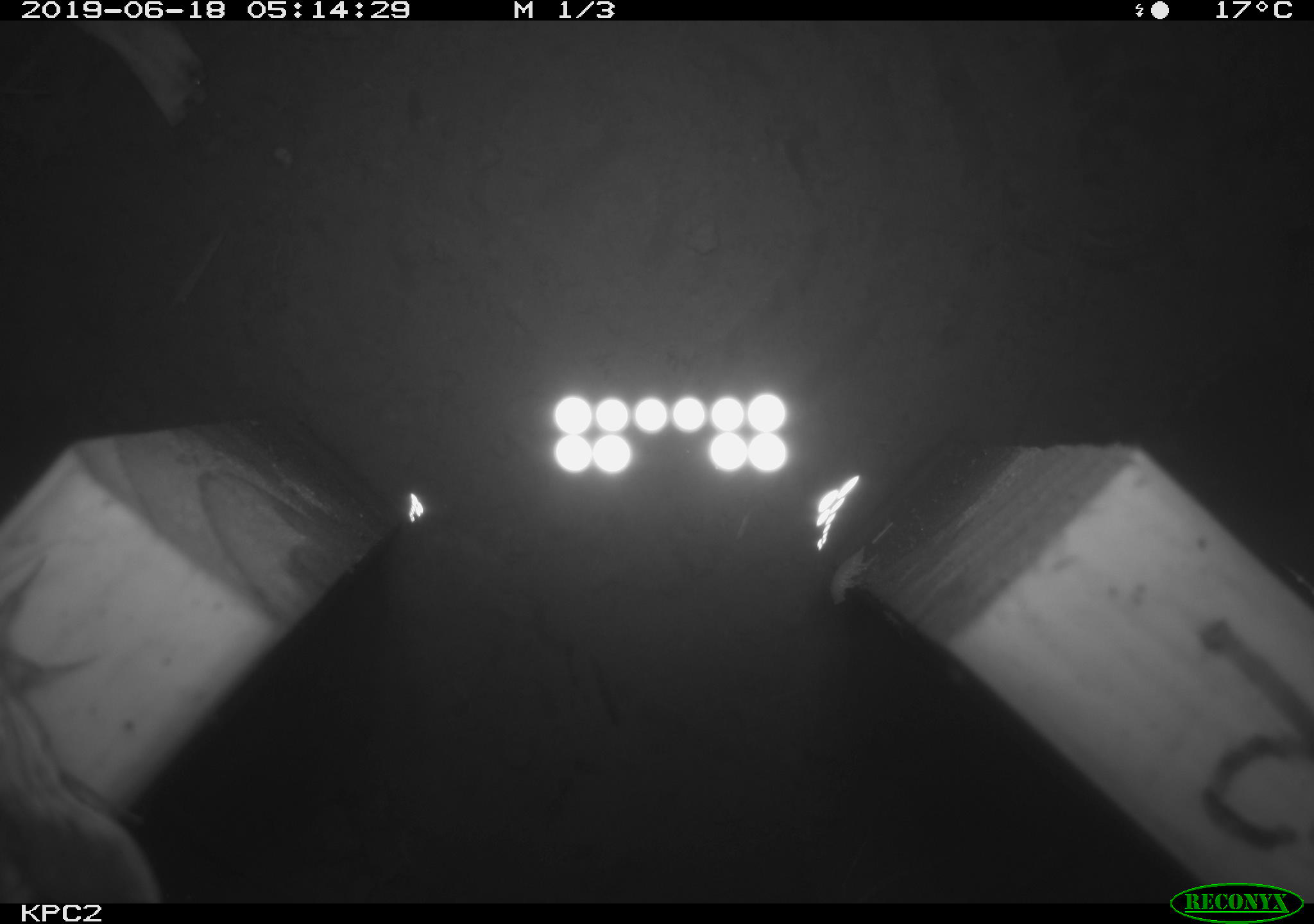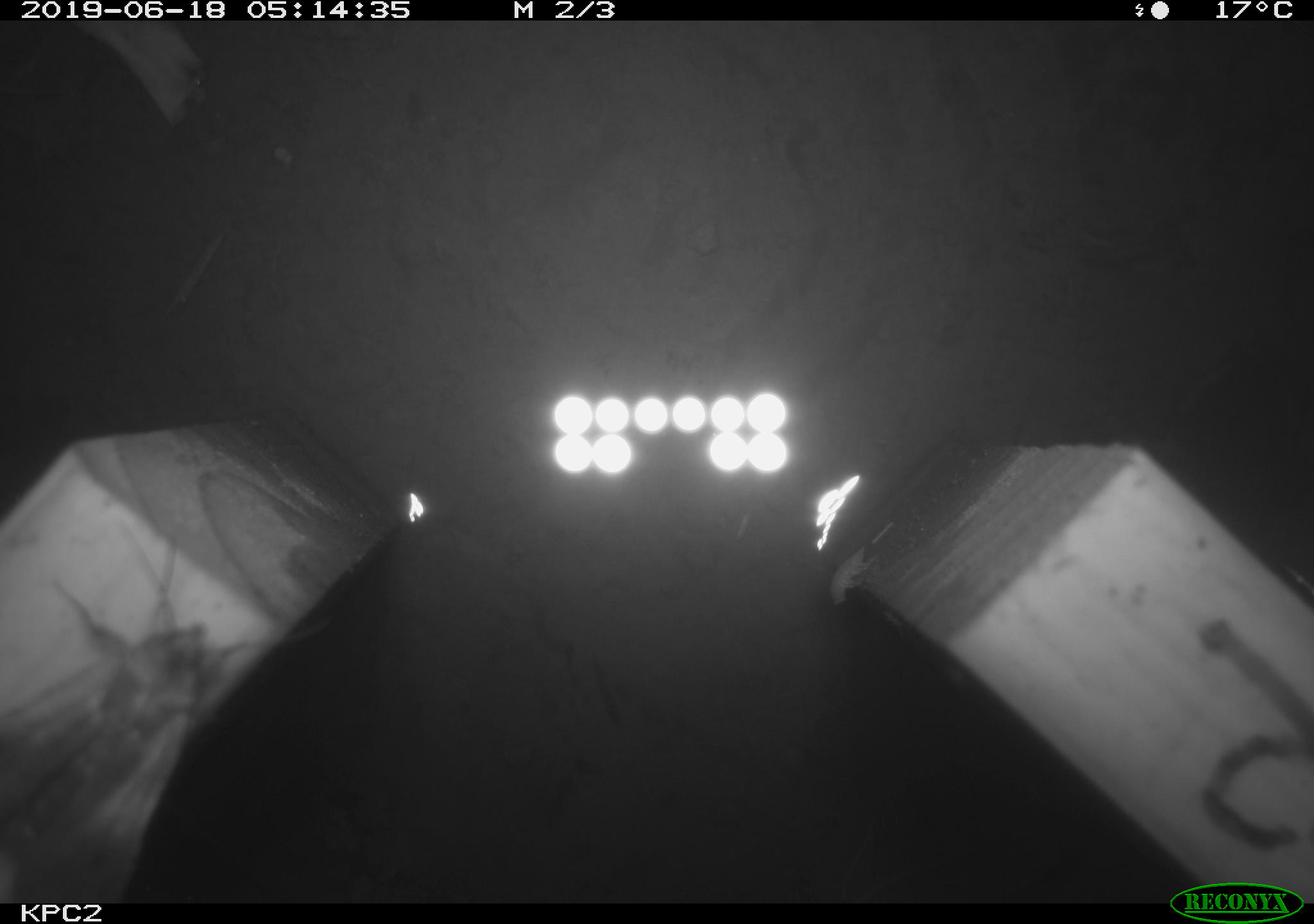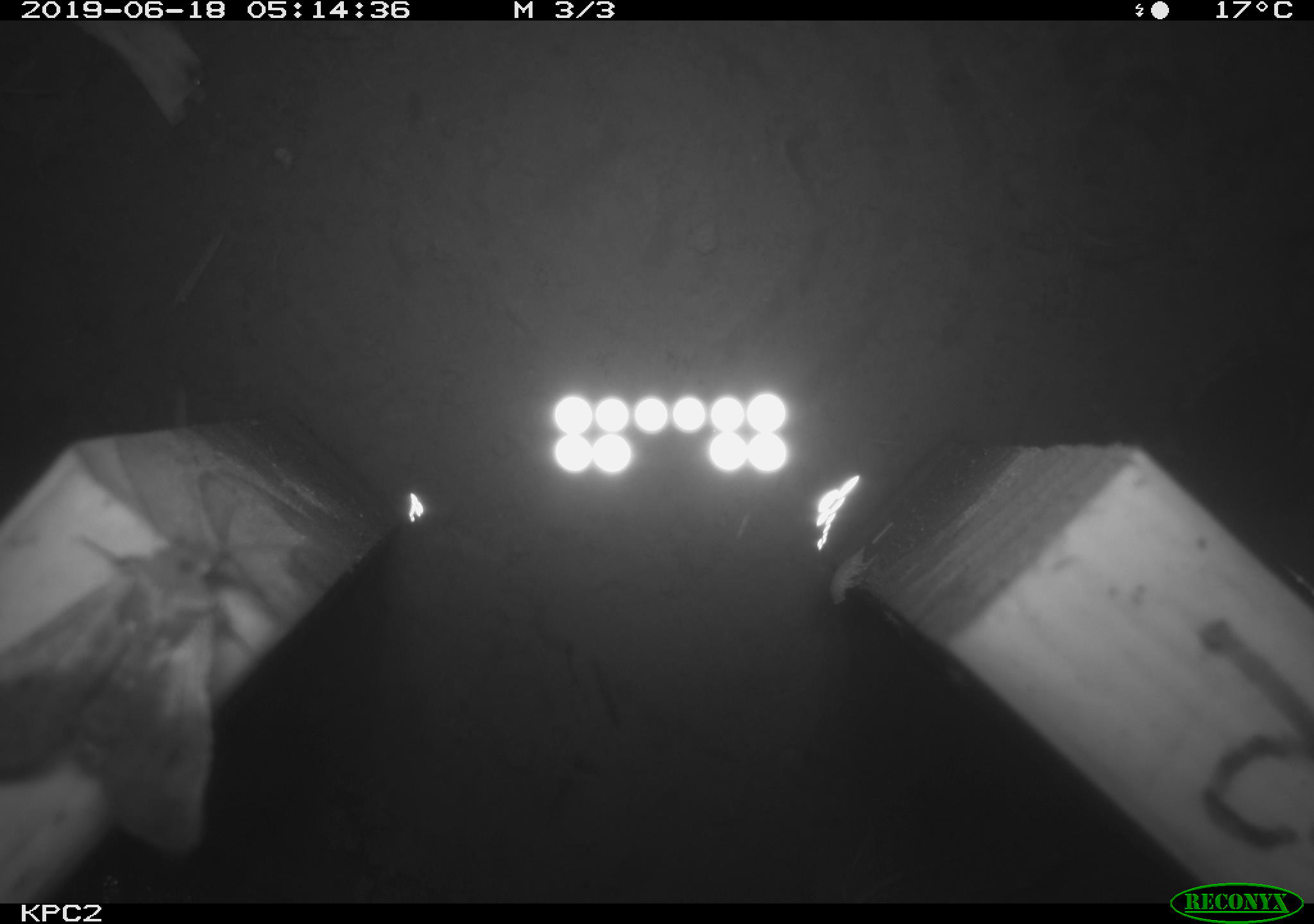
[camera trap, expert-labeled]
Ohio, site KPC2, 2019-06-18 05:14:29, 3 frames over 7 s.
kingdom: Animalia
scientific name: Animalia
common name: animal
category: invertebrate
Invertebrate (animal) (Animalia).